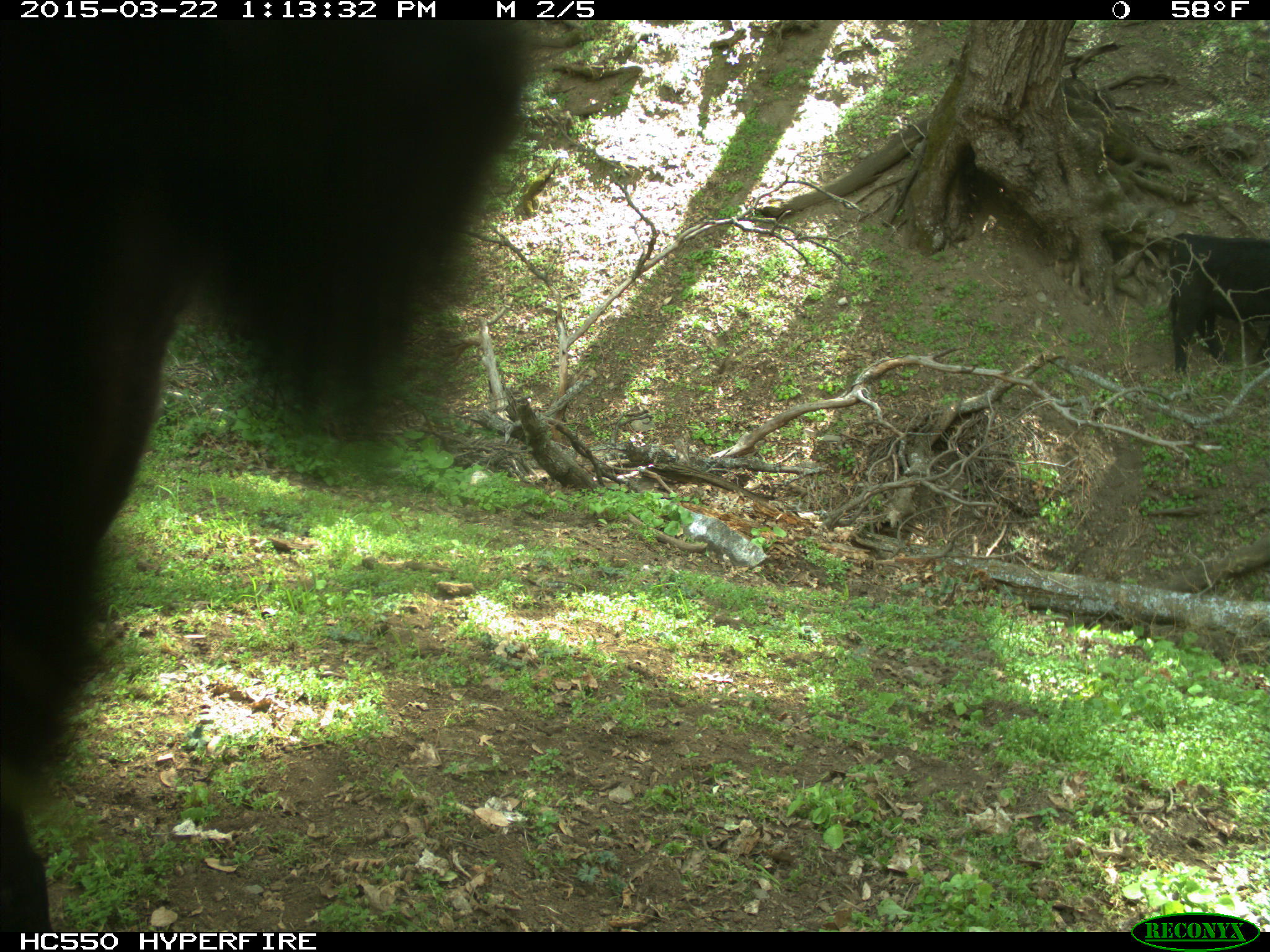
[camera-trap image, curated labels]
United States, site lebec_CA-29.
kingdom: Animalia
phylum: Chordata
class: Mammalia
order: Artiodactyla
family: Bovidae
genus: Bos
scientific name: Bos taurus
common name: domestic cow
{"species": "Bos taurus (domestic cow)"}